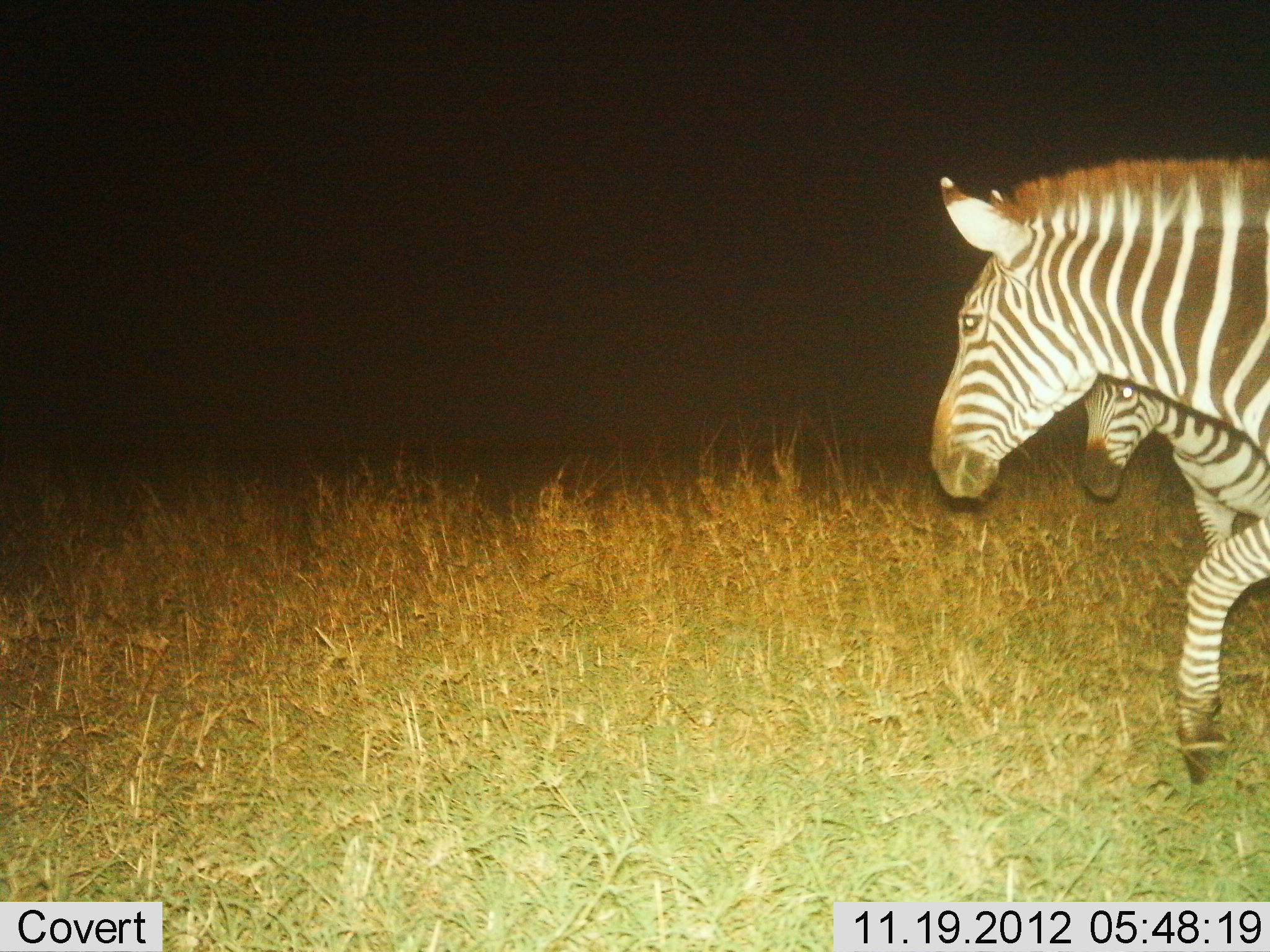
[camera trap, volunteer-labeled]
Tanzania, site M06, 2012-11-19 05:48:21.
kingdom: Animalia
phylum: Chordata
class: Mammalia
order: Perissodactyla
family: Equidae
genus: Equus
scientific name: Equus quagga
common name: plains zebra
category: zebra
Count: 2.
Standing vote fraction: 10%.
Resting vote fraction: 10%.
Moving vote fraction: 100%.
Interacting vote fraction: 10%.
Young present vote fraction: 60%.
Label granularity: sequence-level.